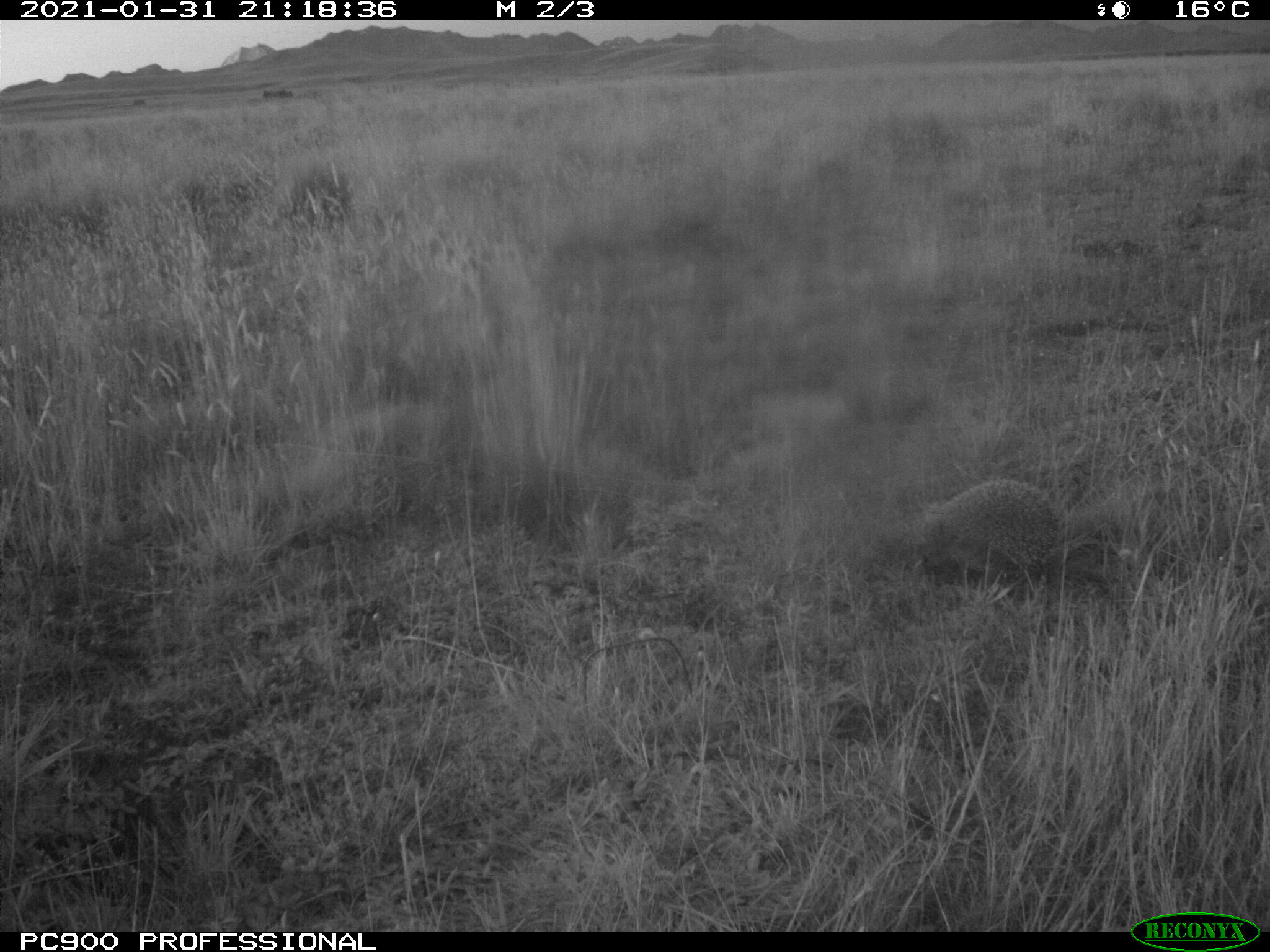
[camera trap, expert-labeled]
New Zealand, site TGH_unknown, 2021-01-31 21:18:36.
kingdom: Animalia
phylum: Chordata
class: Mammalia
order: Eulipotyphla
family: Erinaceidae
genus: Erinaceus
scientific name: Erinaceus europaeus europaeus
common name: european hedgehog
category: hedgehog